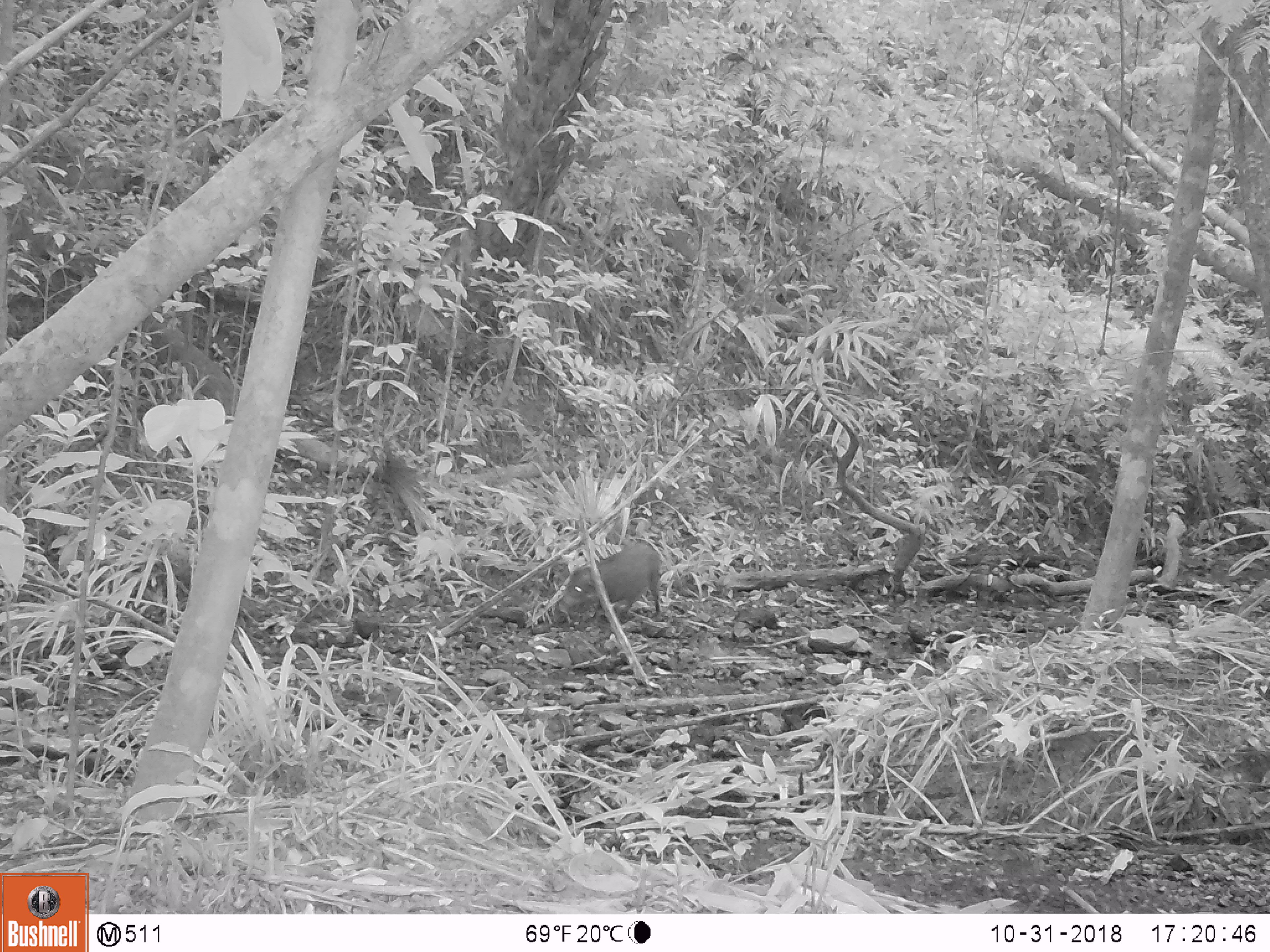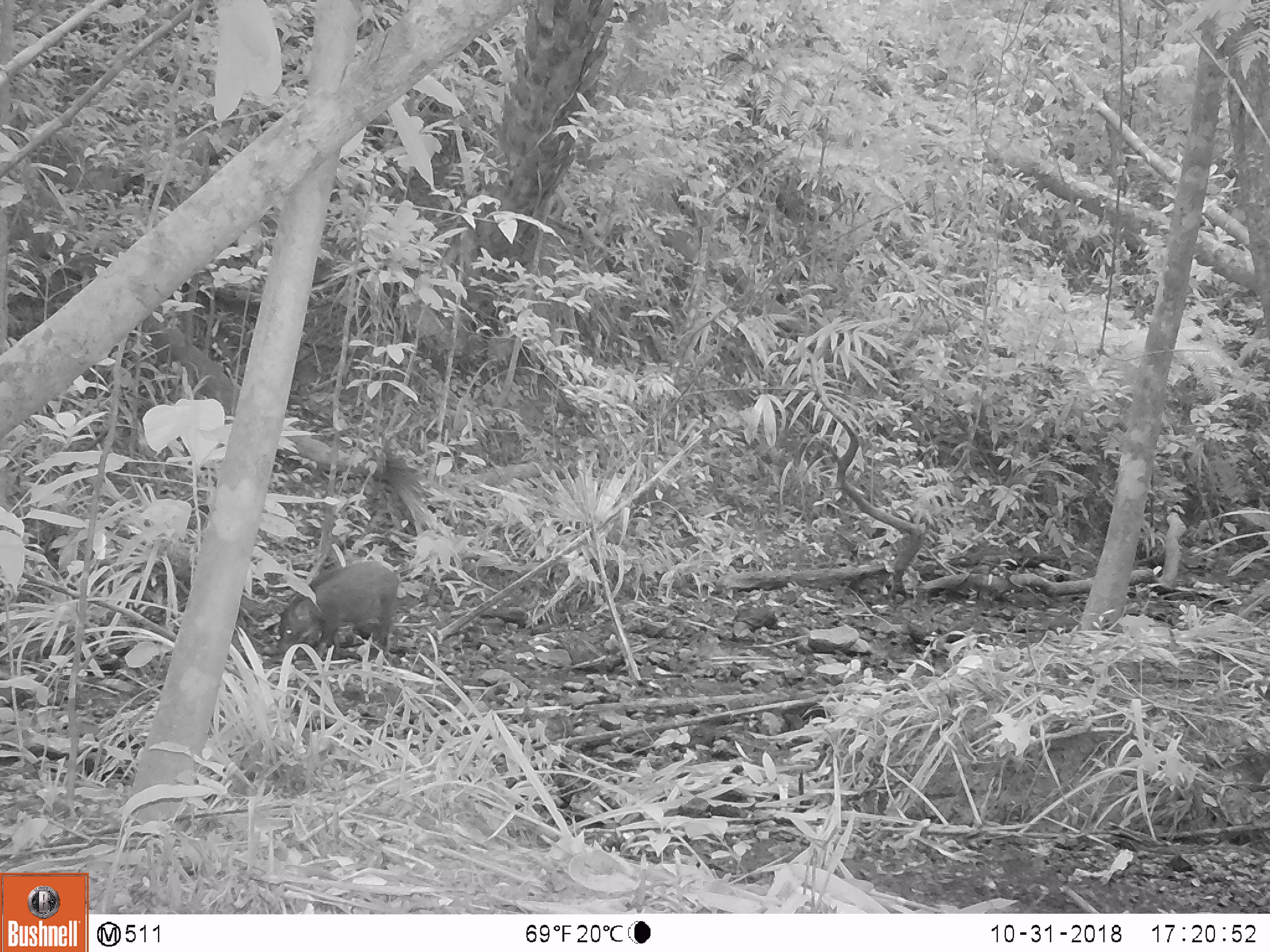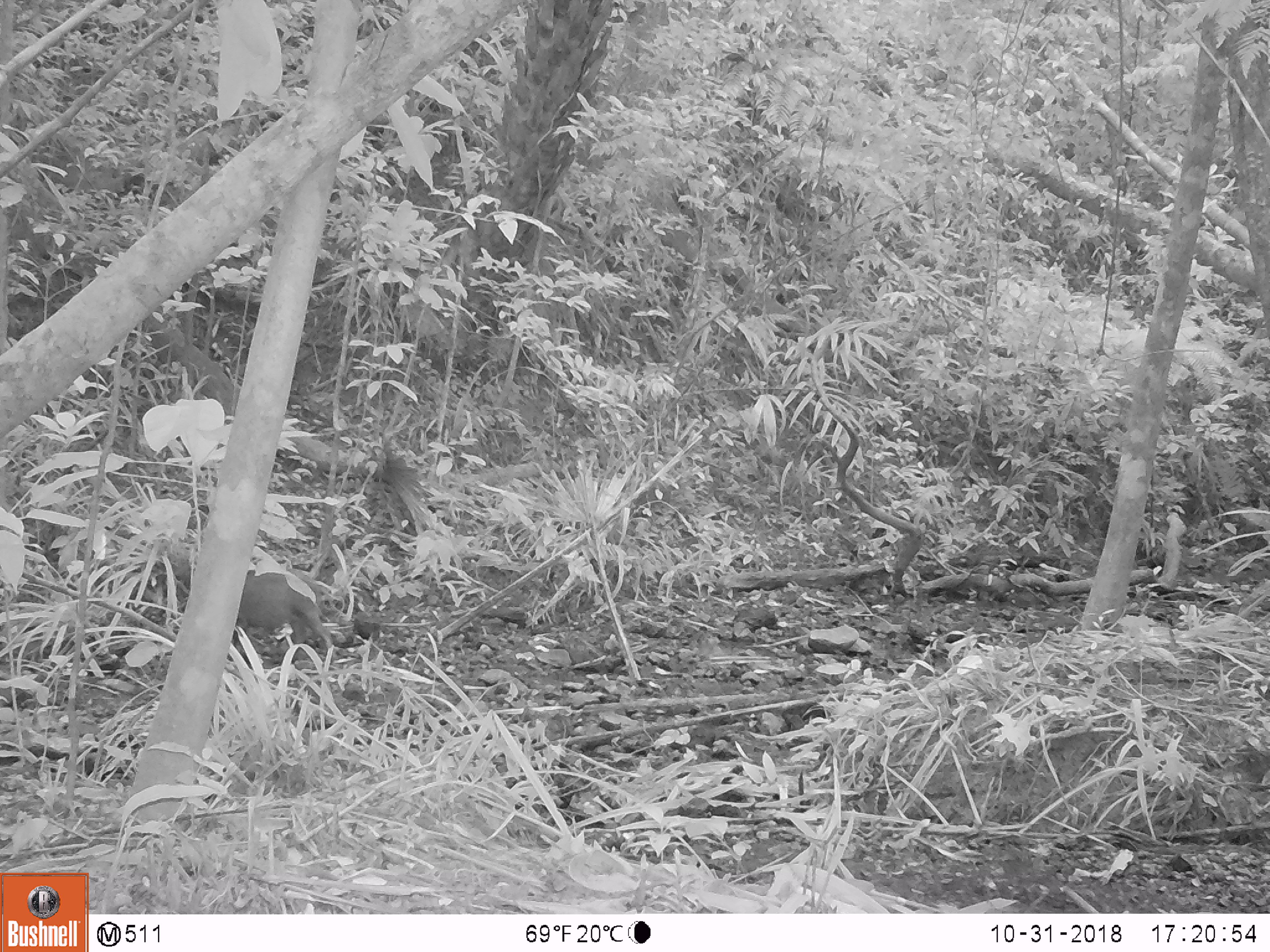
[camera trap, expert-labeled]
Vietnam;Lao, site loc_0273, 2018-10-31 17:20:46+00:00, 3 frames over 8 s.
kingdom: Animalia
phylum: Chordata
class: Mammalia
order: Artiodactyla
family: Suidae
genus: Sus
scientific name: Sus scrofa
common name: eurasian wild pig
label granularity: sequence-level